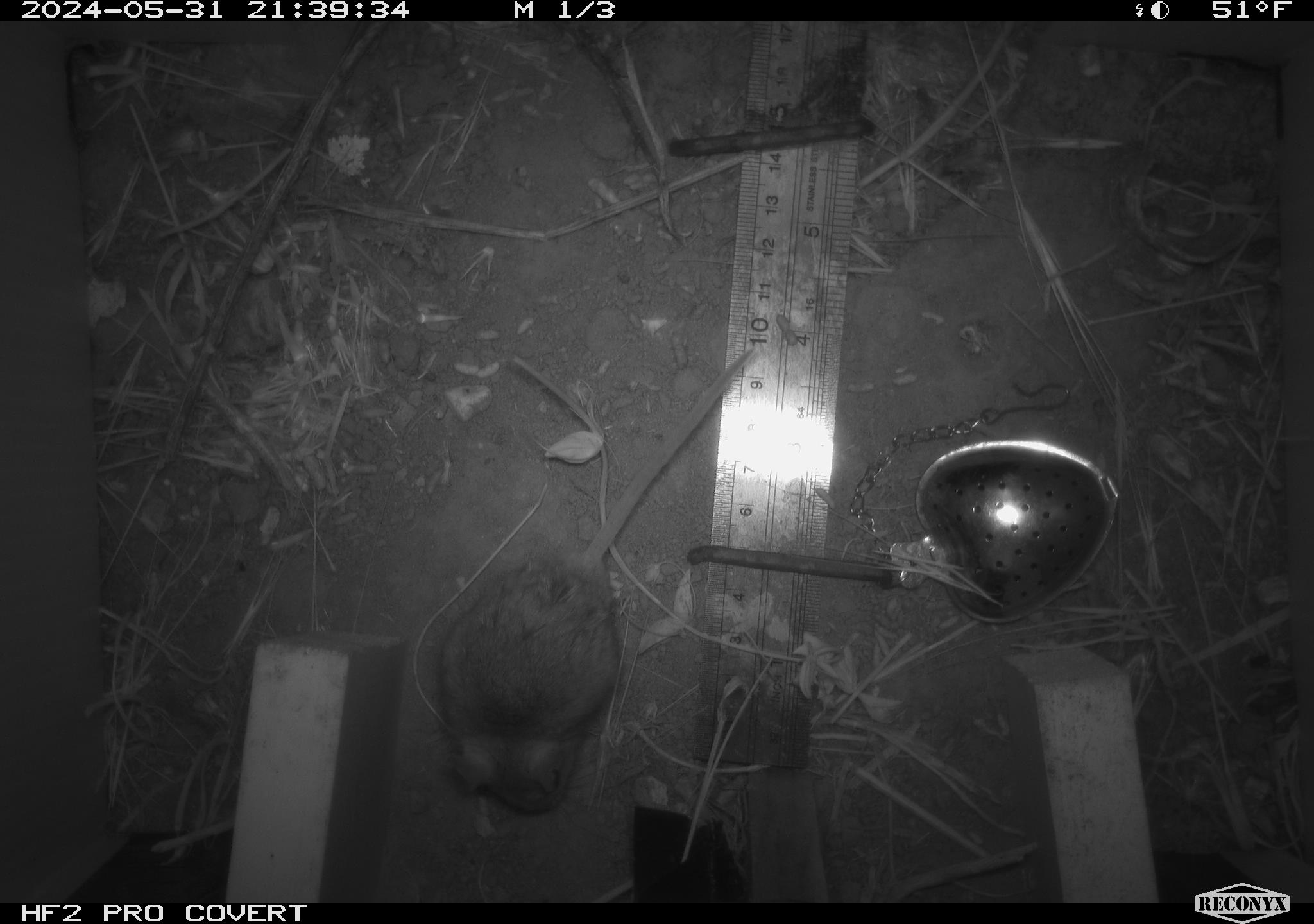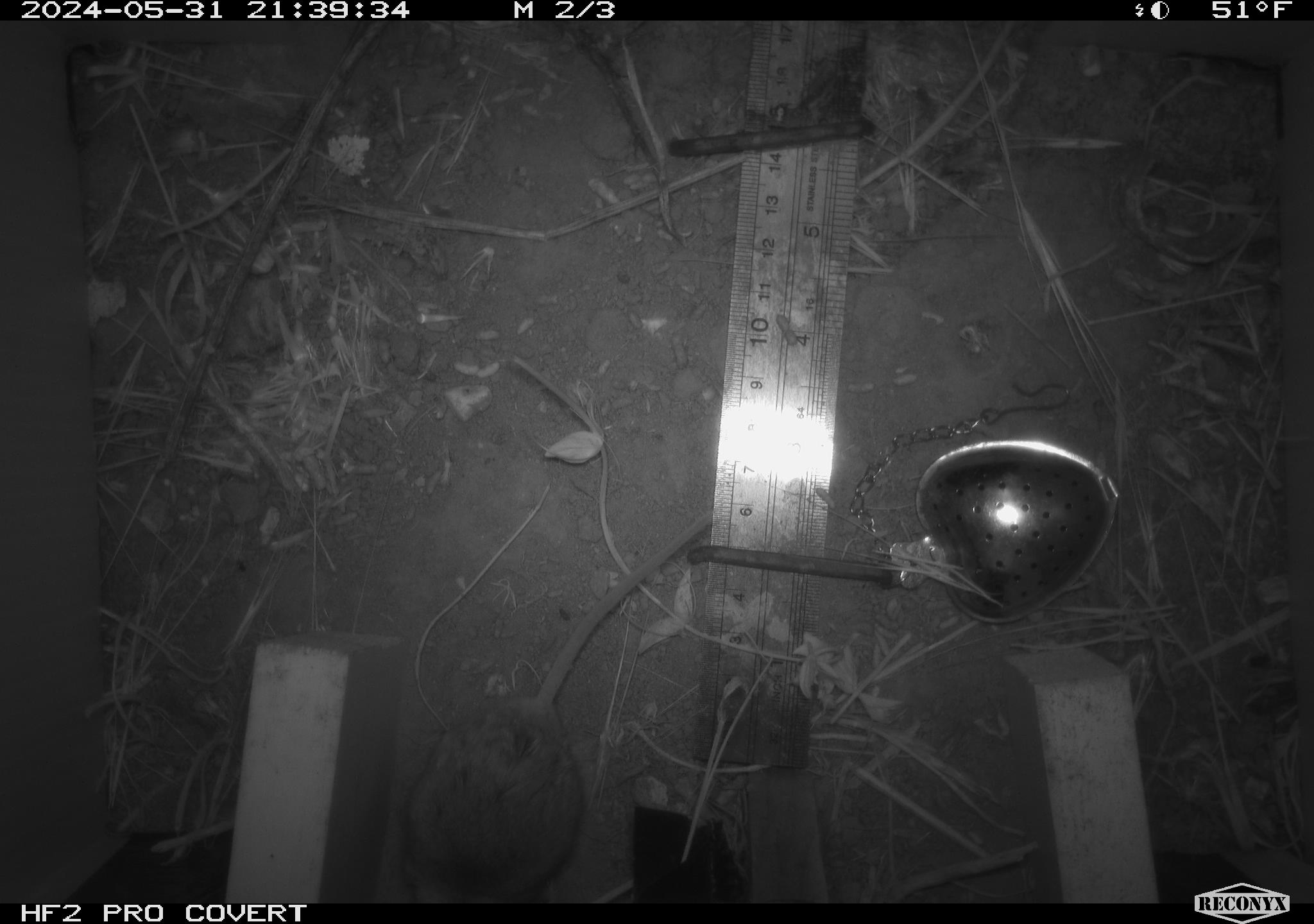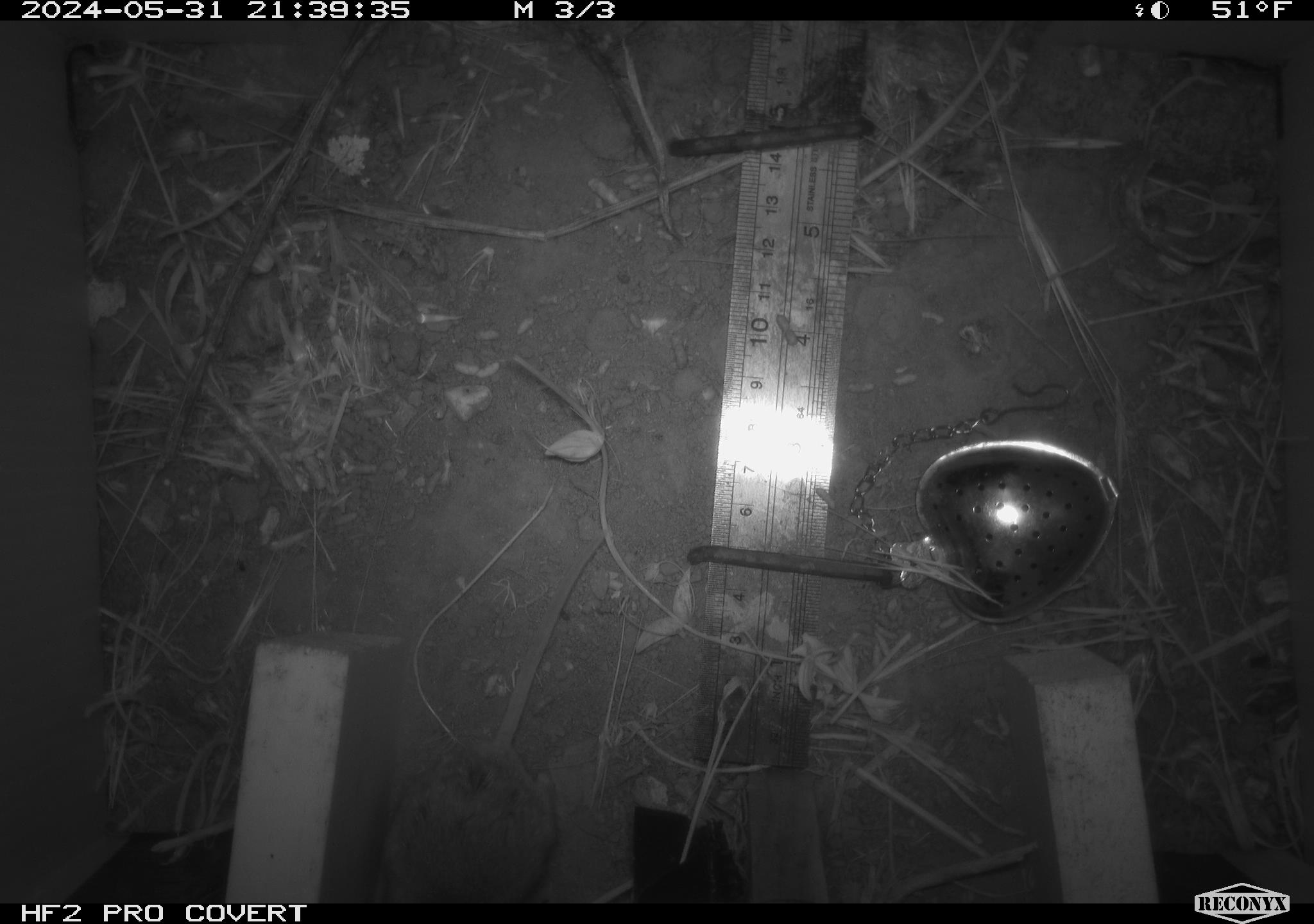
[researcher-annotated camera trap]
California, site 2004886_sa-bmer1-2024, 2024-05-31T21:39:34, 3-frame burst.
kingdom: Animalia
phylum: Chordata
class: Mammalia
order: Rodentia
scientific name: Rodentia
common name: mouse species